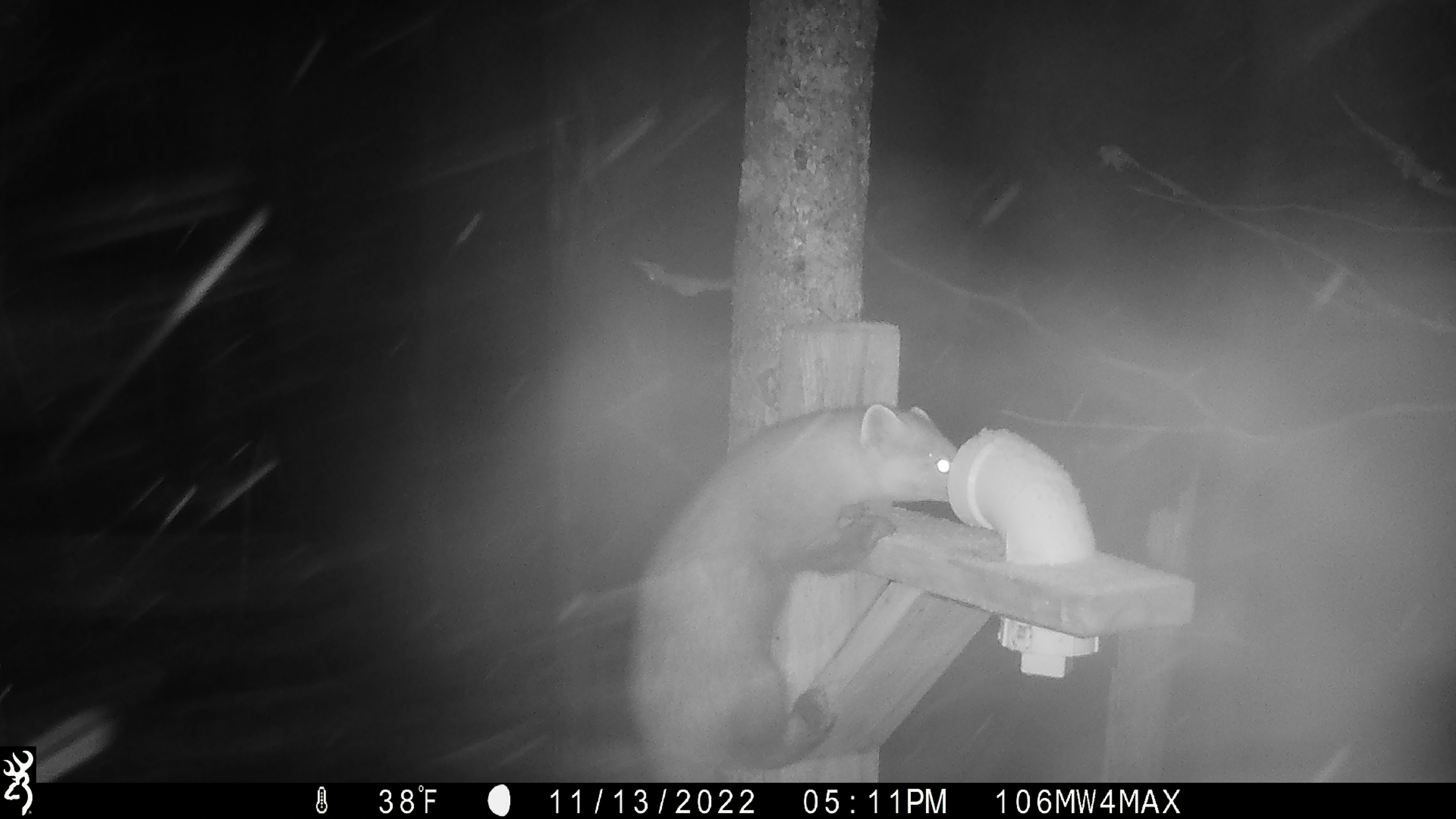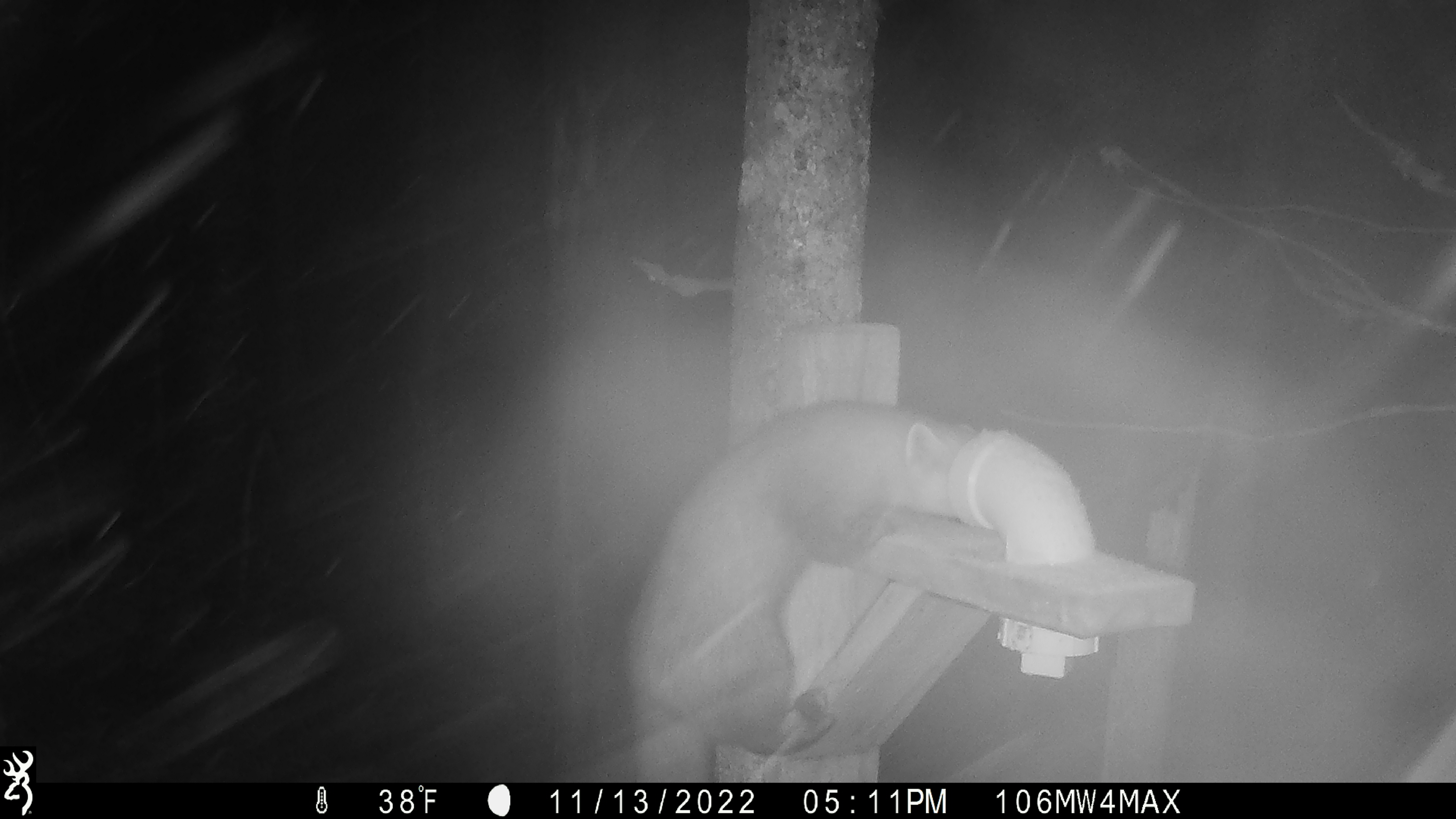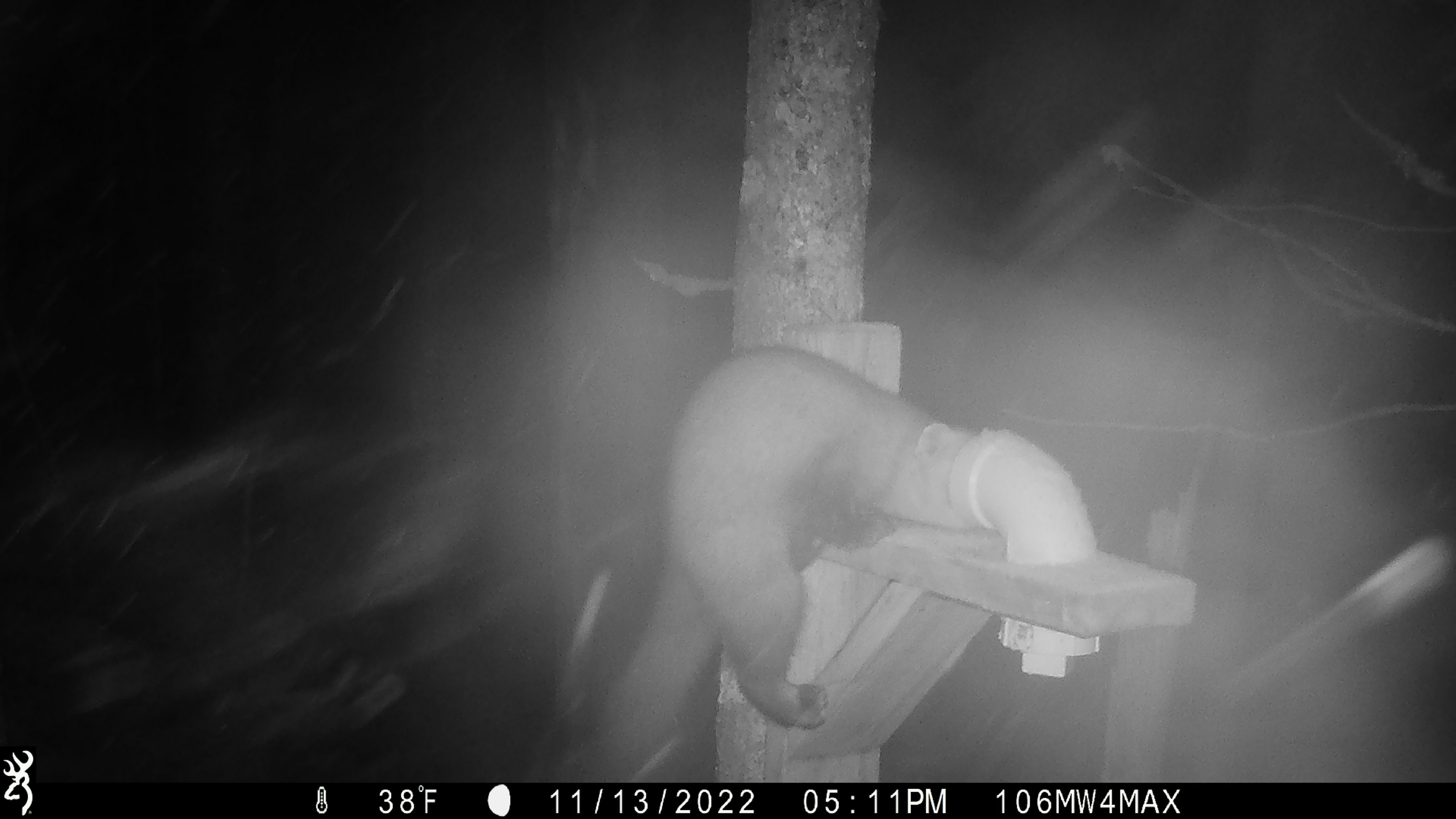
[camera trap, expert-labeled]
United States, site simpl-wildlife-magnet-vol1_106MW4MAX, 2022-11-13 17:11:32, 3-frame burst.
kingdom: Animalia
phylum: Chordata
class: Mammalia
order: Carnivora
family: Mustelidae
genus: Martes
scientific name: Martes americana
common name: american marten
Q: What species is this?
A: American marten (Martes americana).